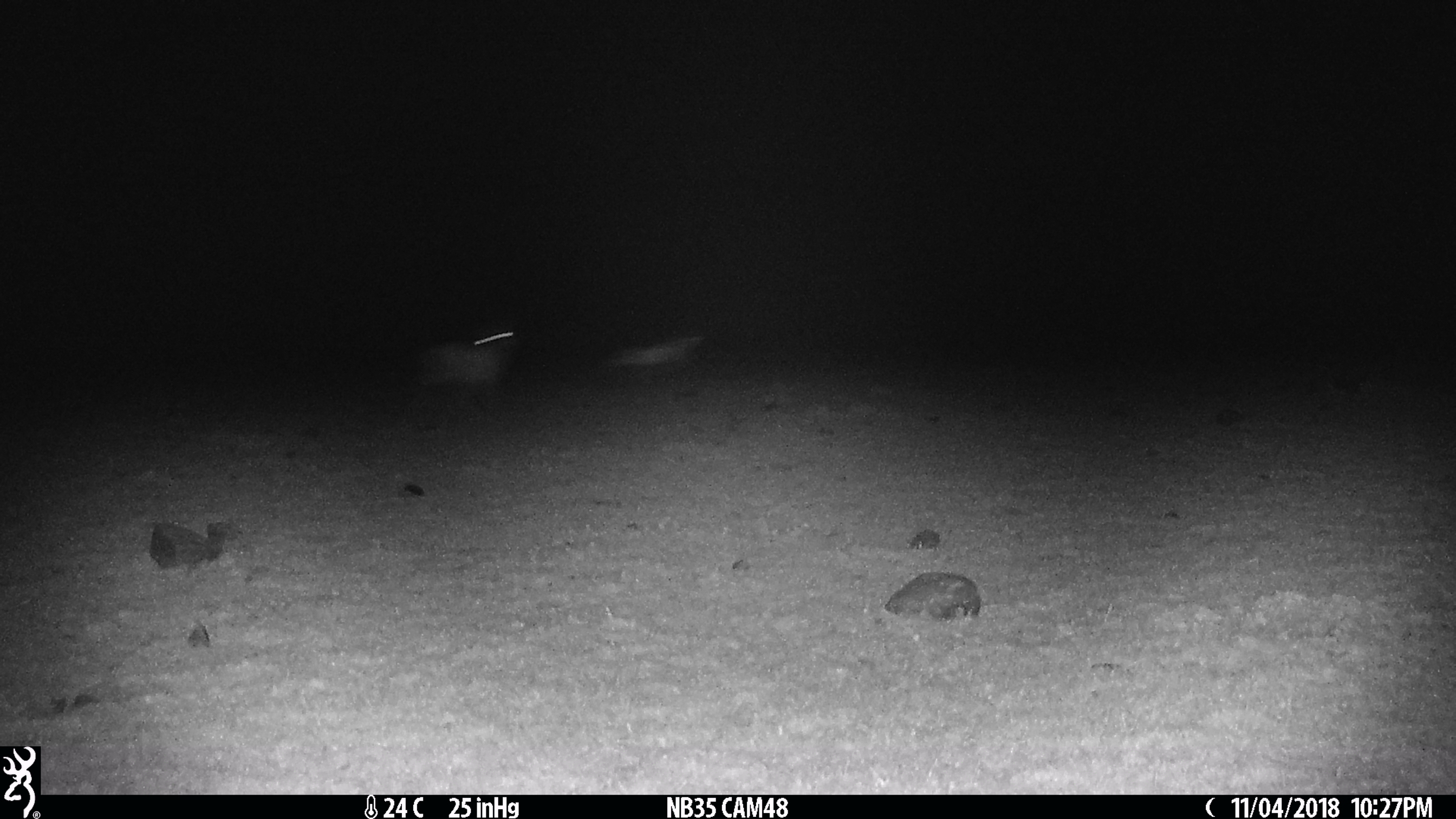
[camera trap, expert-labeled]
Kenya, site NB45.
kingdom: Animalia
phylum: Chordata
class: Mammalia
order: Artiodactyla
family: Bovidae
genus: Eudorcas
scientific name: Eudorcas thomsonii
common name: thomon's gazelle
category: gazelle thomsons